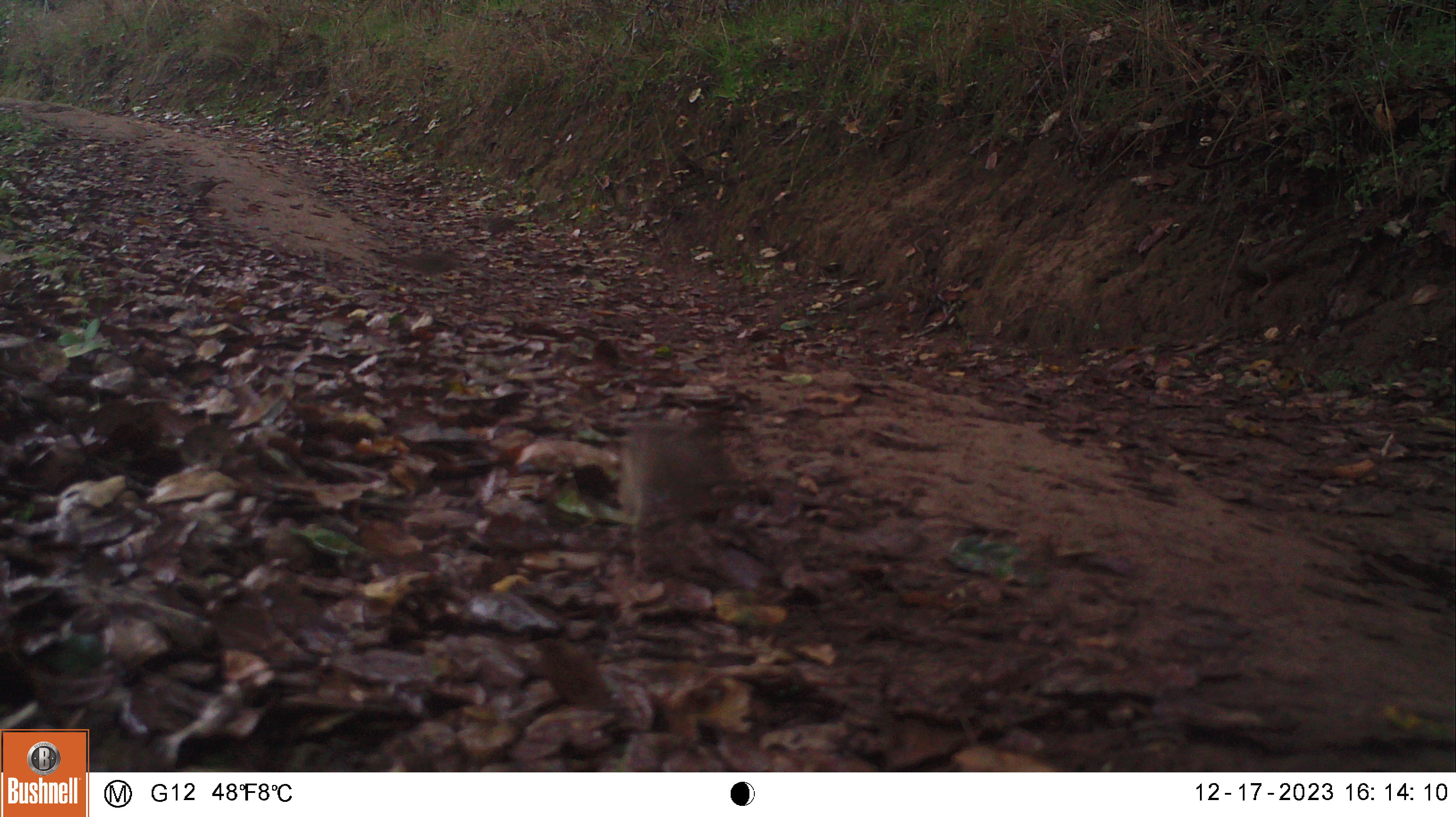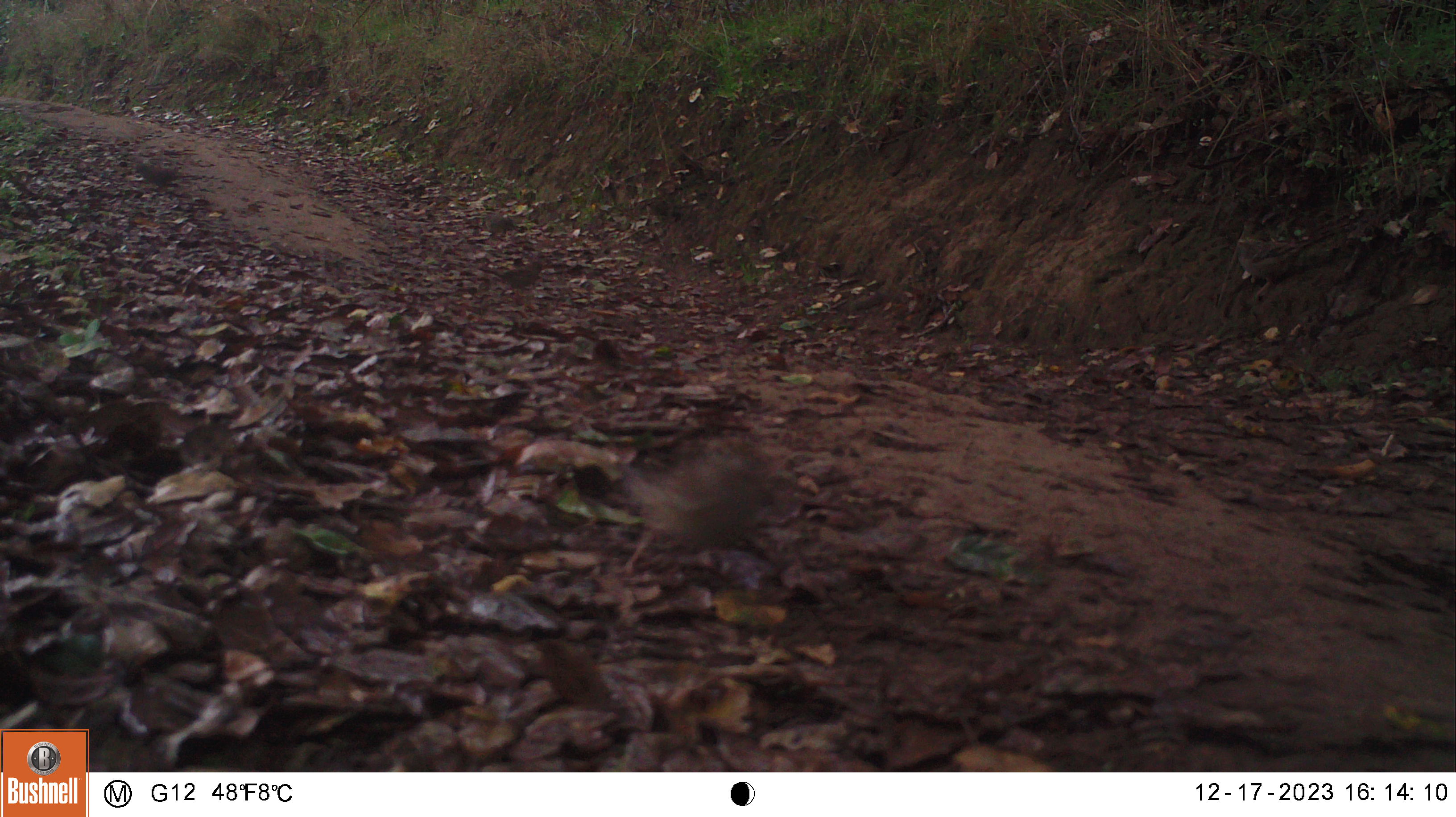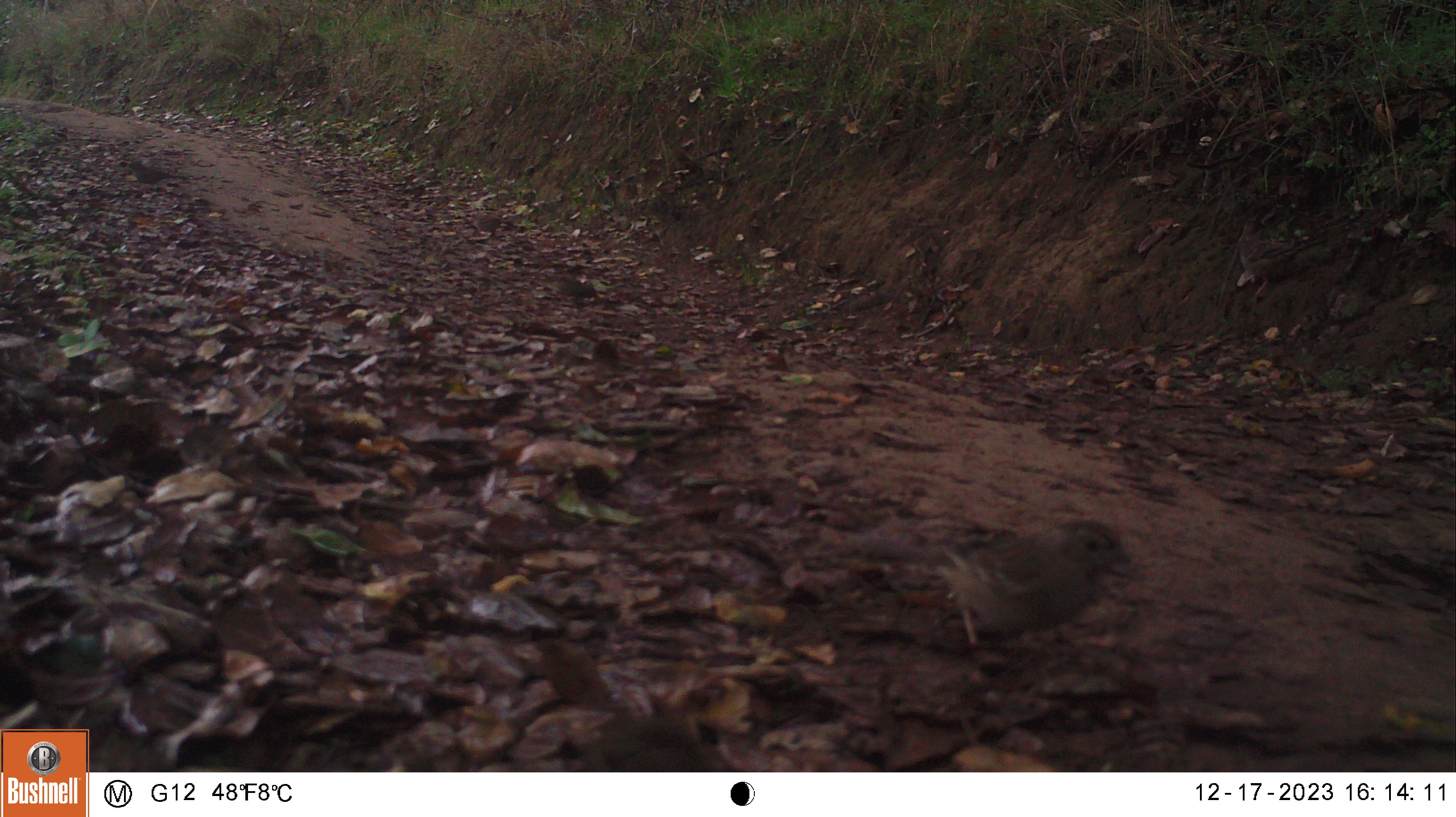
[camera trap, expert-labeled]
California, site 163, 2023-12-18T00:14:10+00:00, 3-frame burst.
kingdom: Animalia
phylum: Chordata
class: Aves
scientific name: Aves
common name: bird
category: unknown bird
Unknown bird (bird) (Aves).